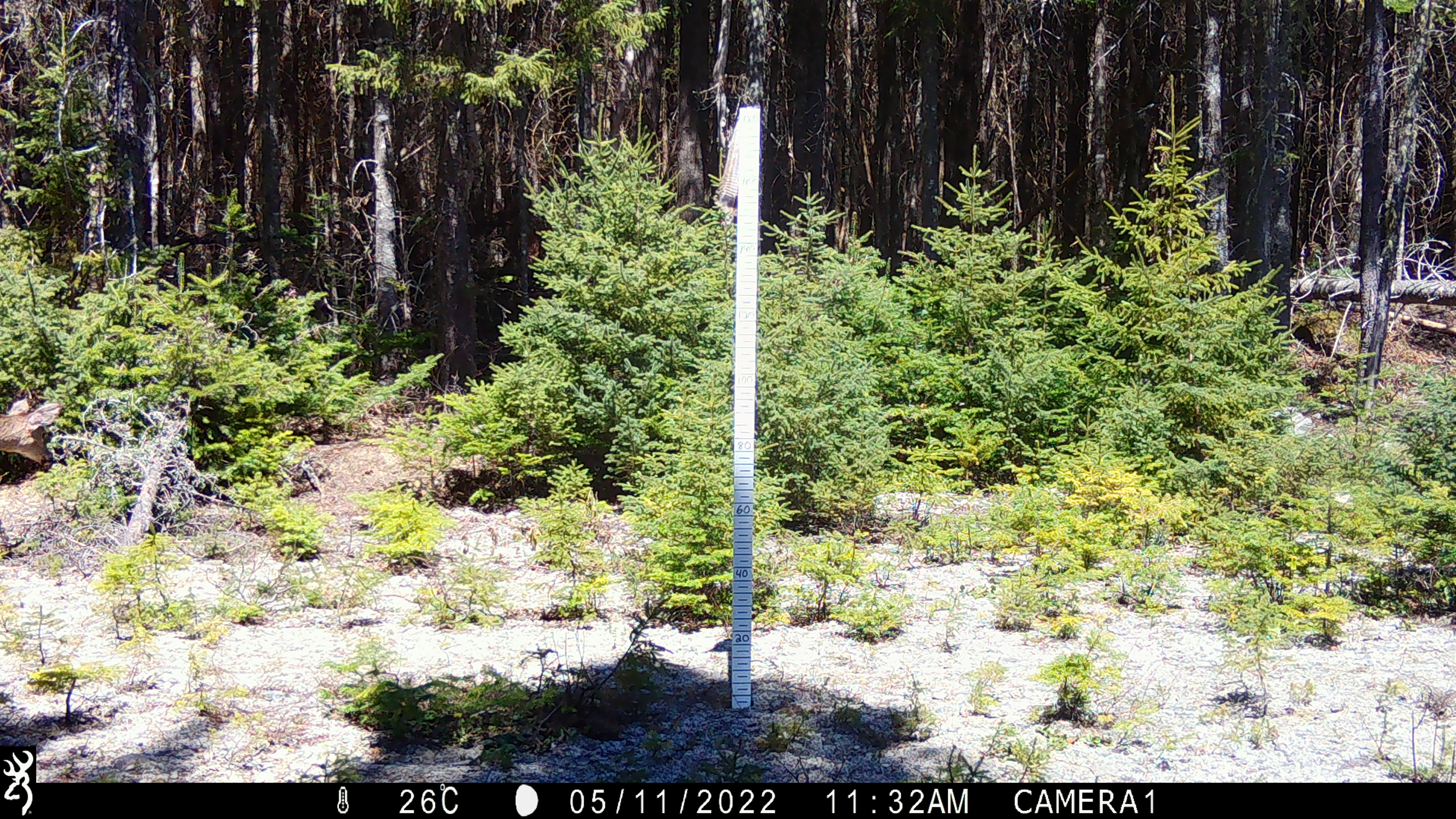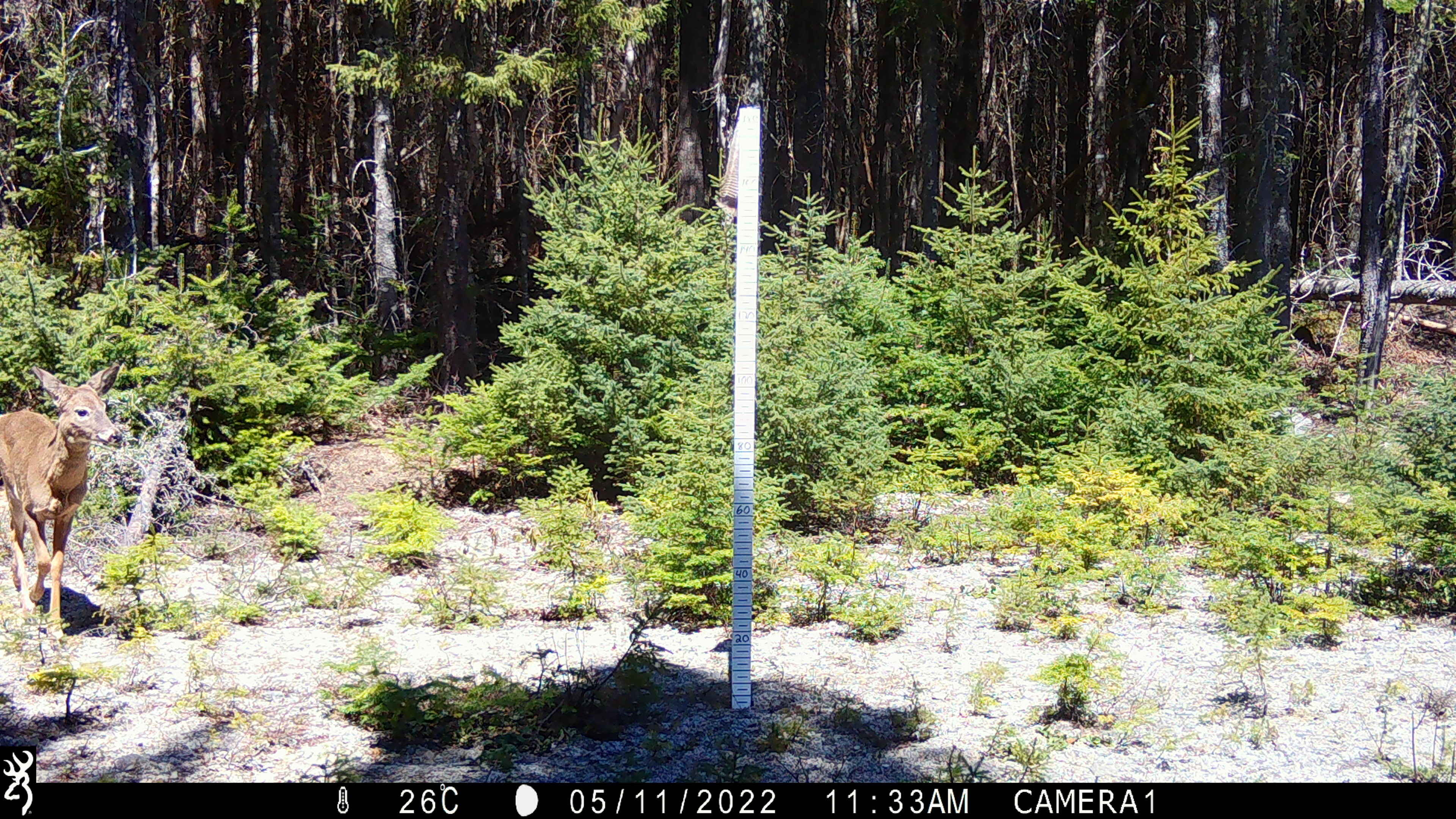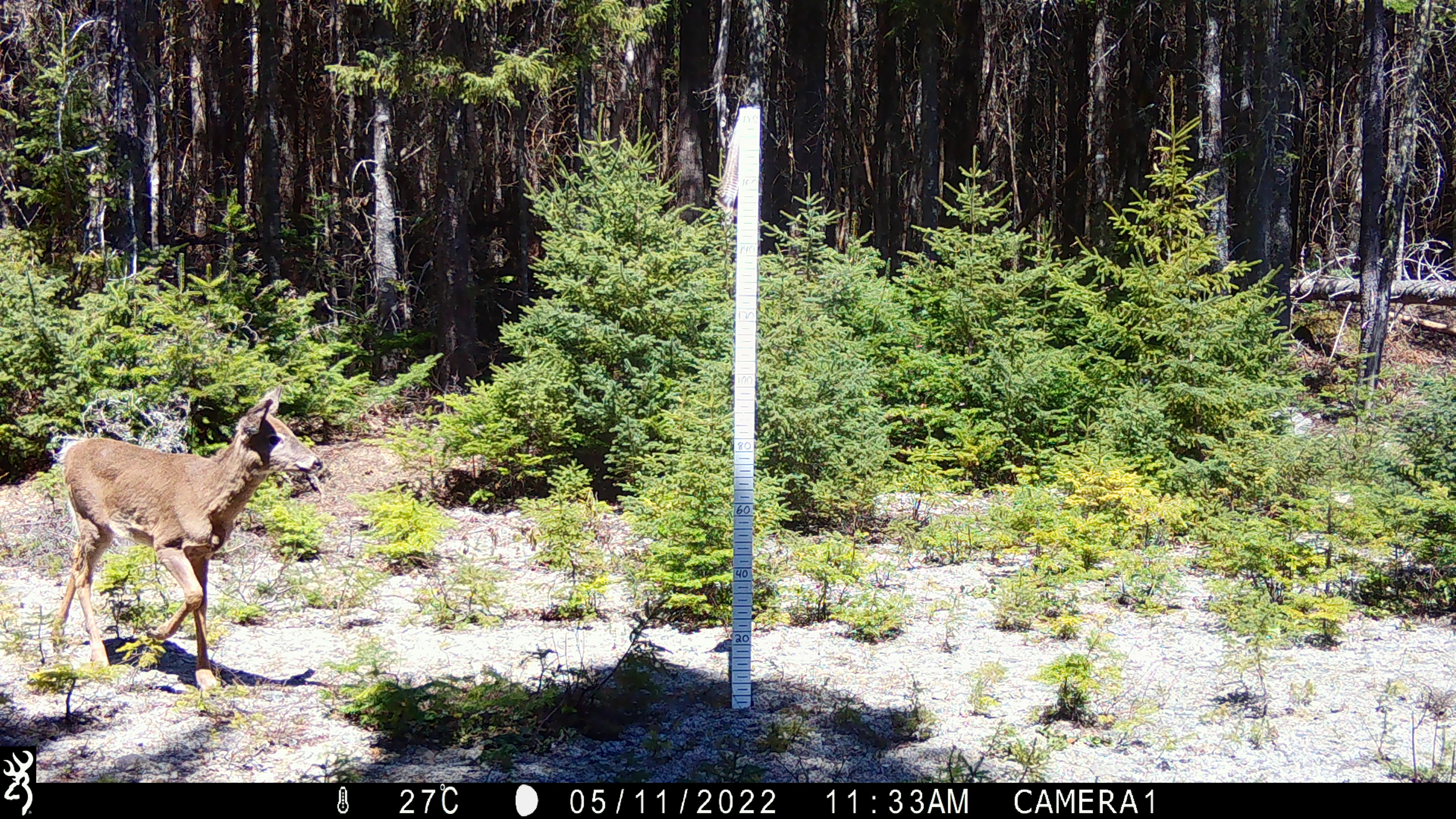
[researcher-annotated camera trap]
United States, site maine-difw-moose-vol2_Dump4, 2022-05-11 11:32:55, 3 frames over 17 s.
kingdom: Animalia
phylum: Chordata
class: Mammalia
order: Artiodactyla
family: Cervidae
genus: Odocoileus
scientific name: Odocoileus virginianus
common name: white-tailed deer